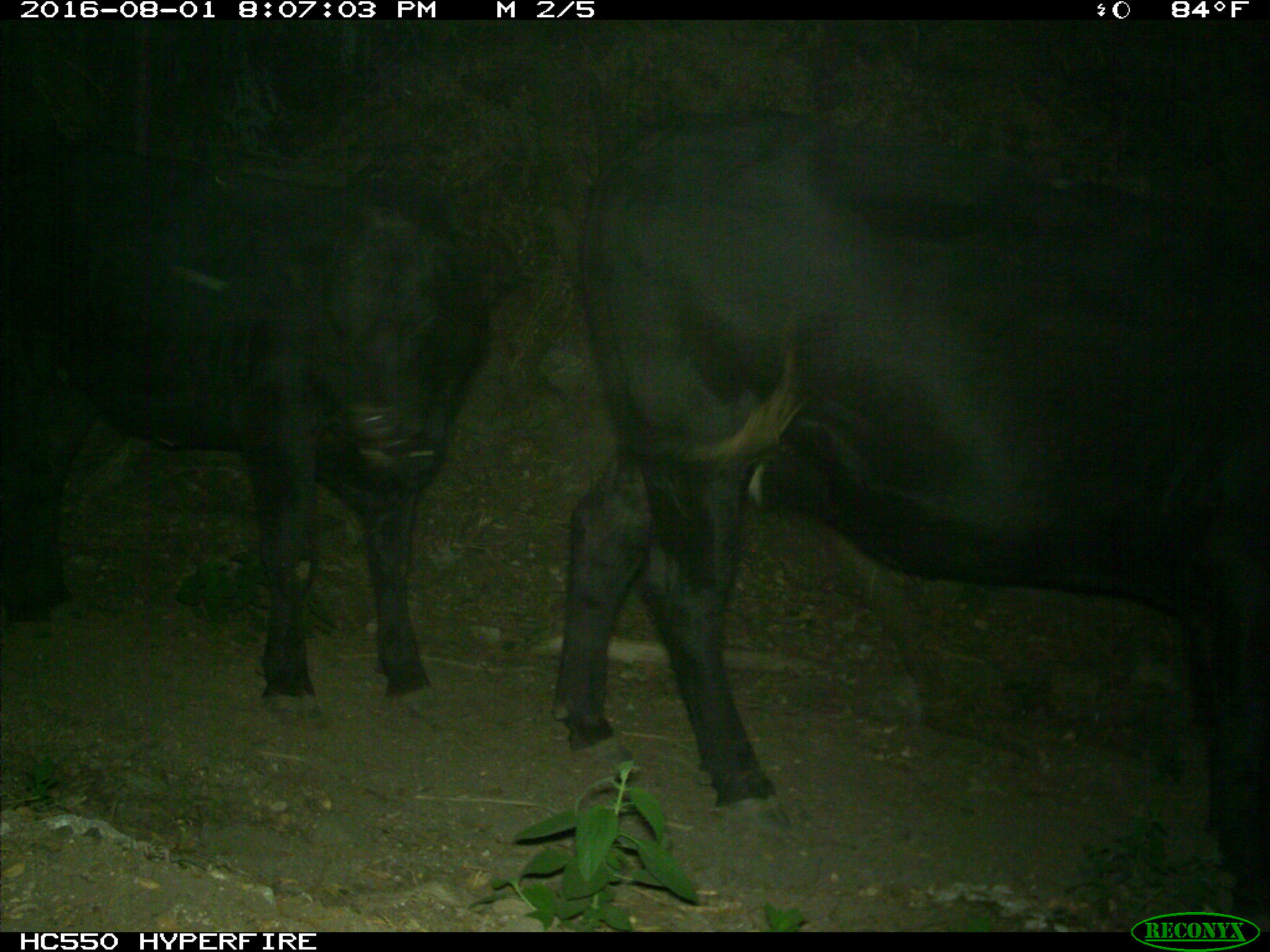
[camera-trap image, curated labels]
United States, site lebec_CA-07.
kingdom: Animalia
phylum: Chordata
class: Mammalia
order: Artiodactyla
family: Bovidae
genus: Bos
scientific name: Bos taurus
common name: domestic cow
Bos taurus (domestic cow).